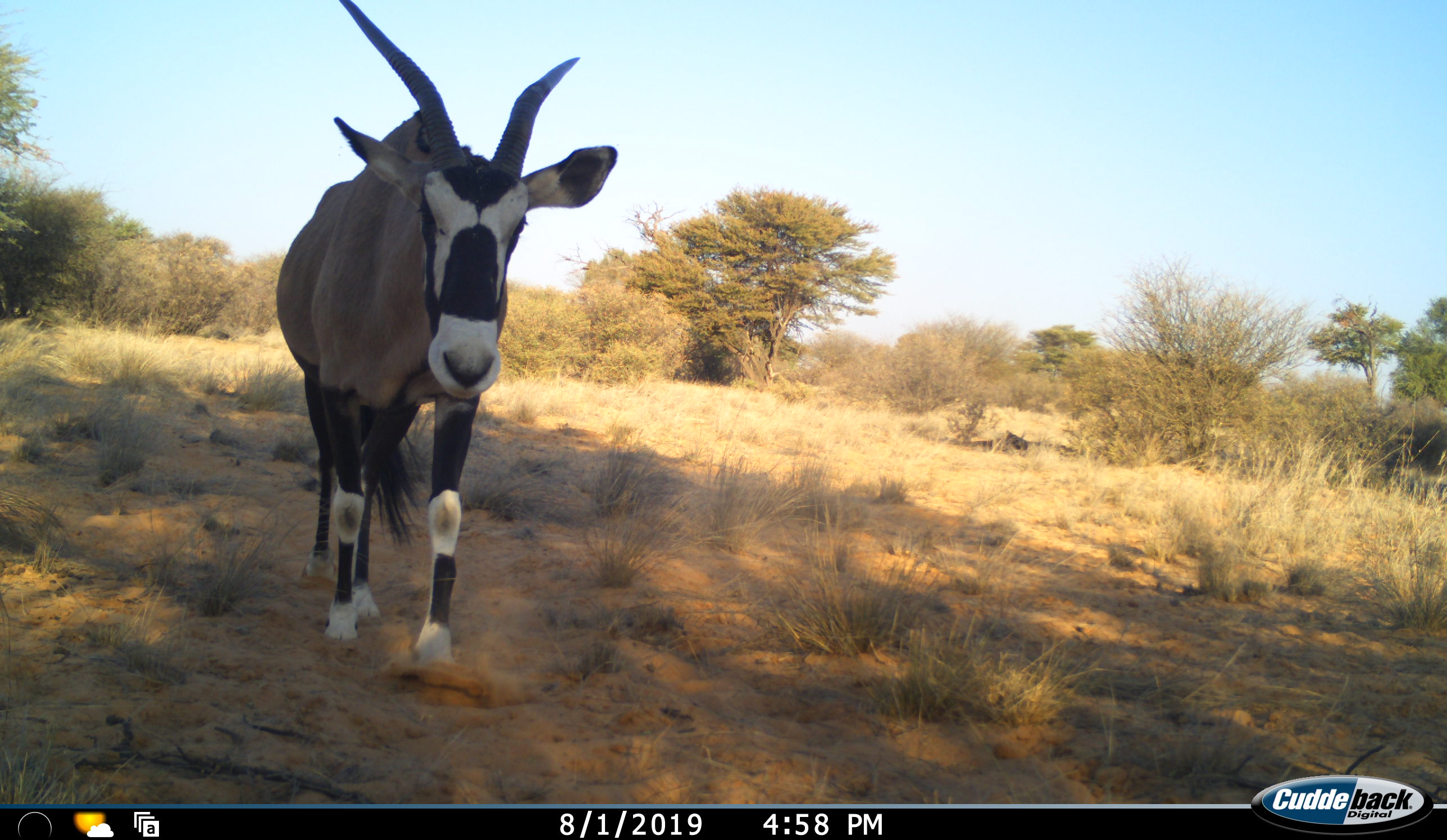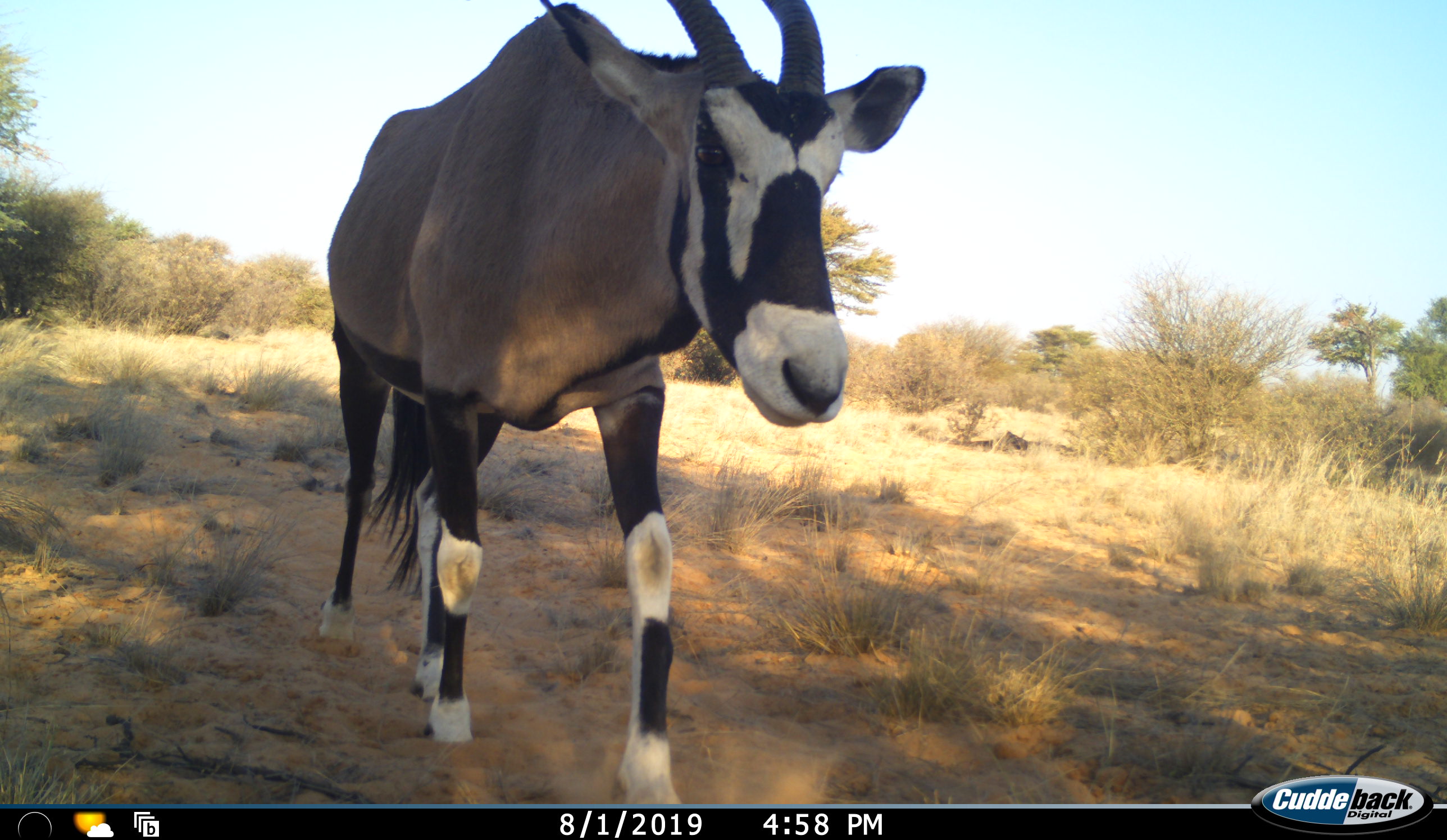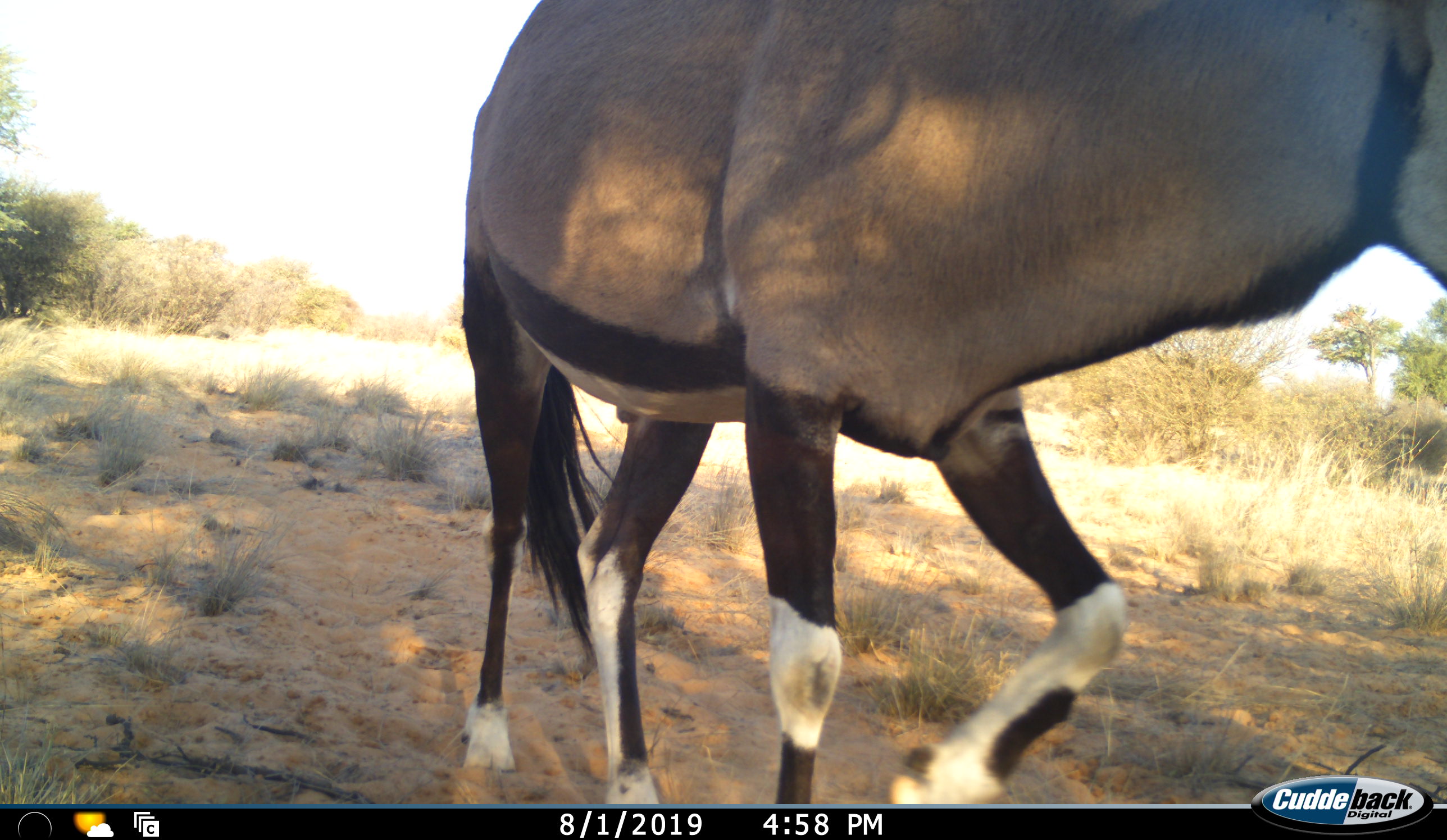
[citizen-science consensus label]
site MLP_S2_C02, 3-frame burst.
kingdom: Animalia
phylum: Chordata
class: Mammalia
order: Artiodactyla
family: Bovidae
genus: Oryx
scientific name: Oryx gazella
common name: gemsbok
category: oryx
Oryx (gemsbok) (Oryx gazella), count 1. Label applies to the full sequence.